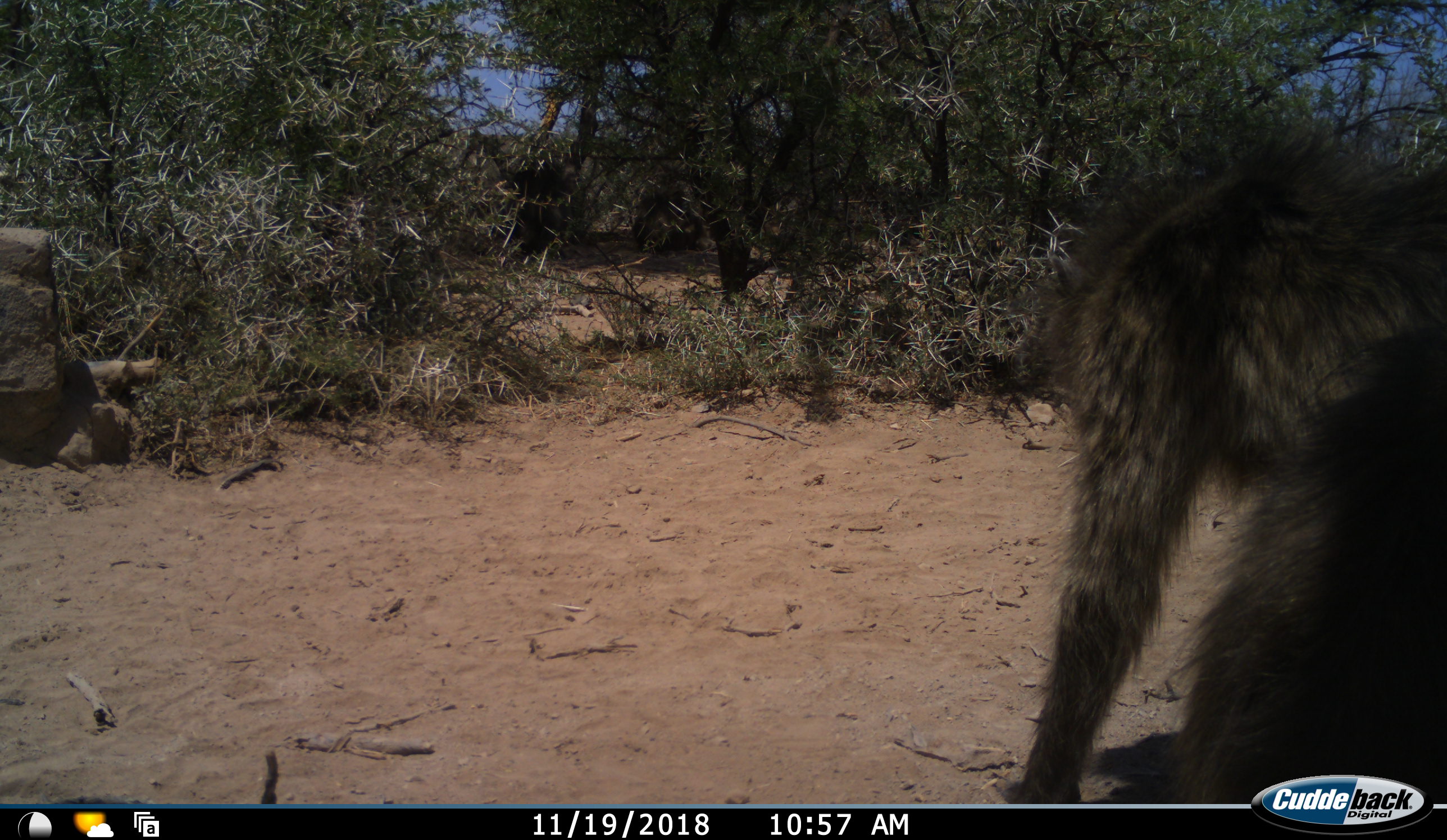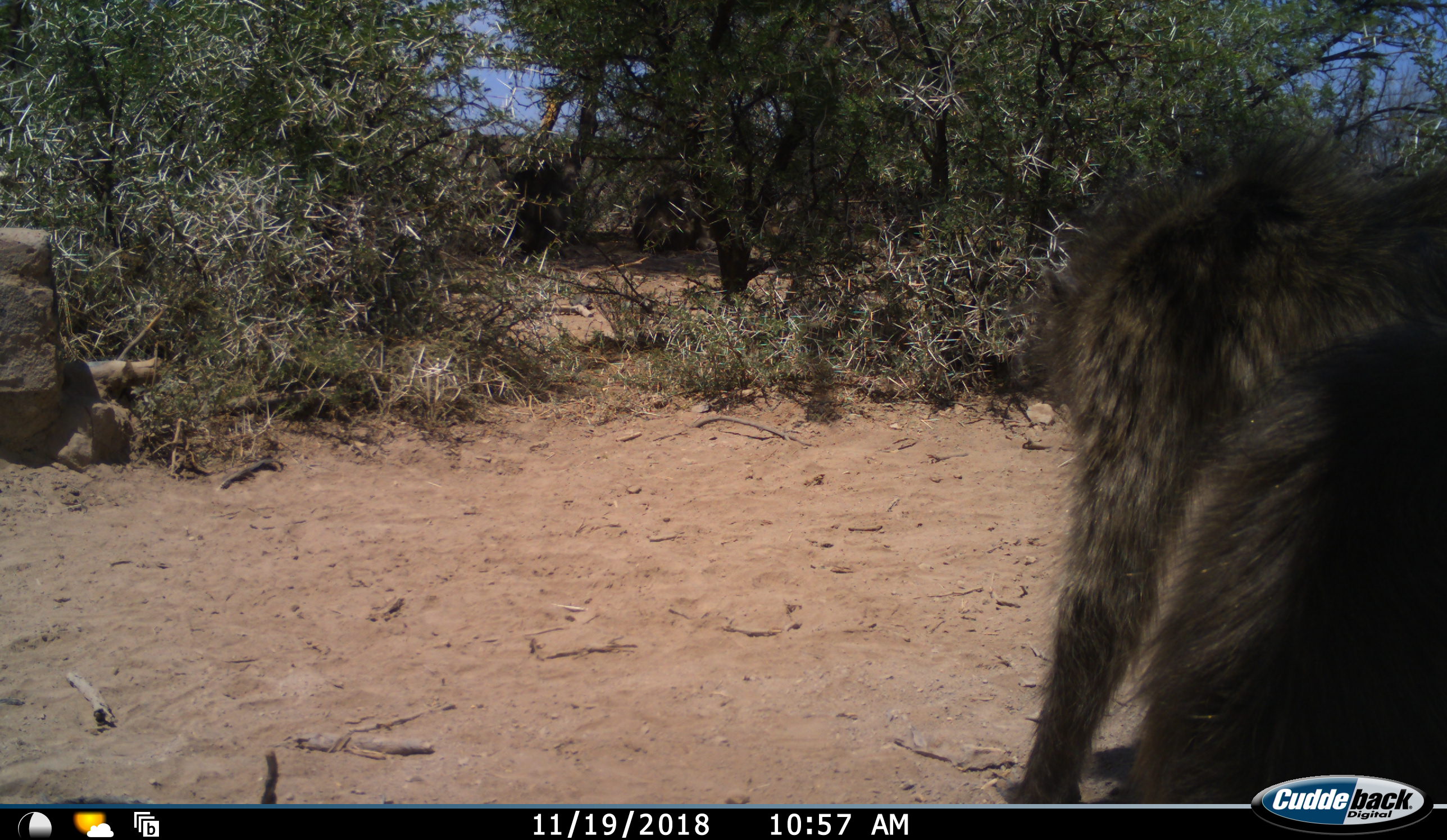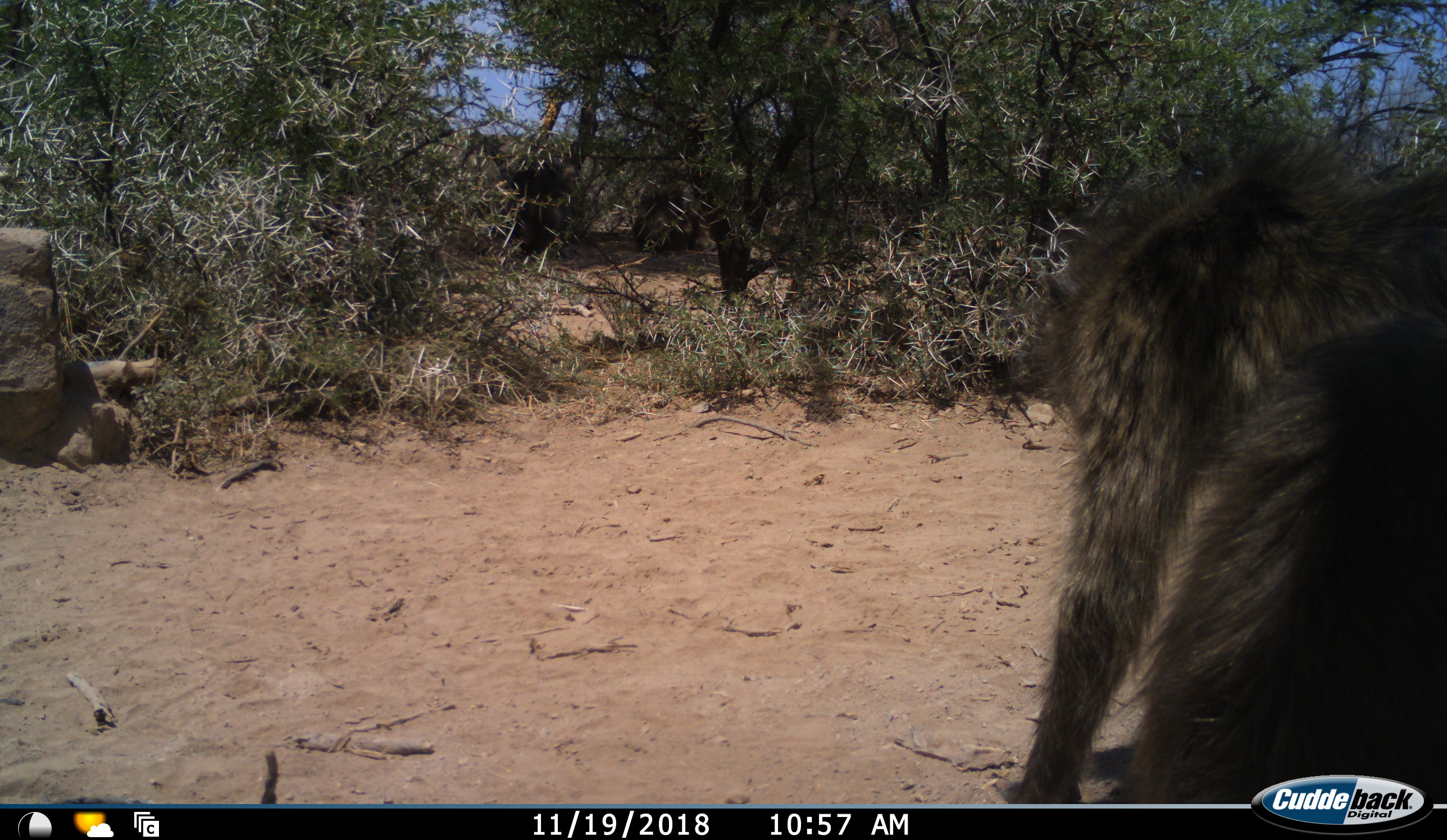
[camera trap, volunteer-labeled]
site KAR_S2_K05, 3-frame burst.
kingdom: Animalia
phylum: Chordata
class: Mammalia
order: Primates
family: Cercopithecidae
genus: Papio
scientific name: Papio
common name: baboon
Baboon (Papio), count 2. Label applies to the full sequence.